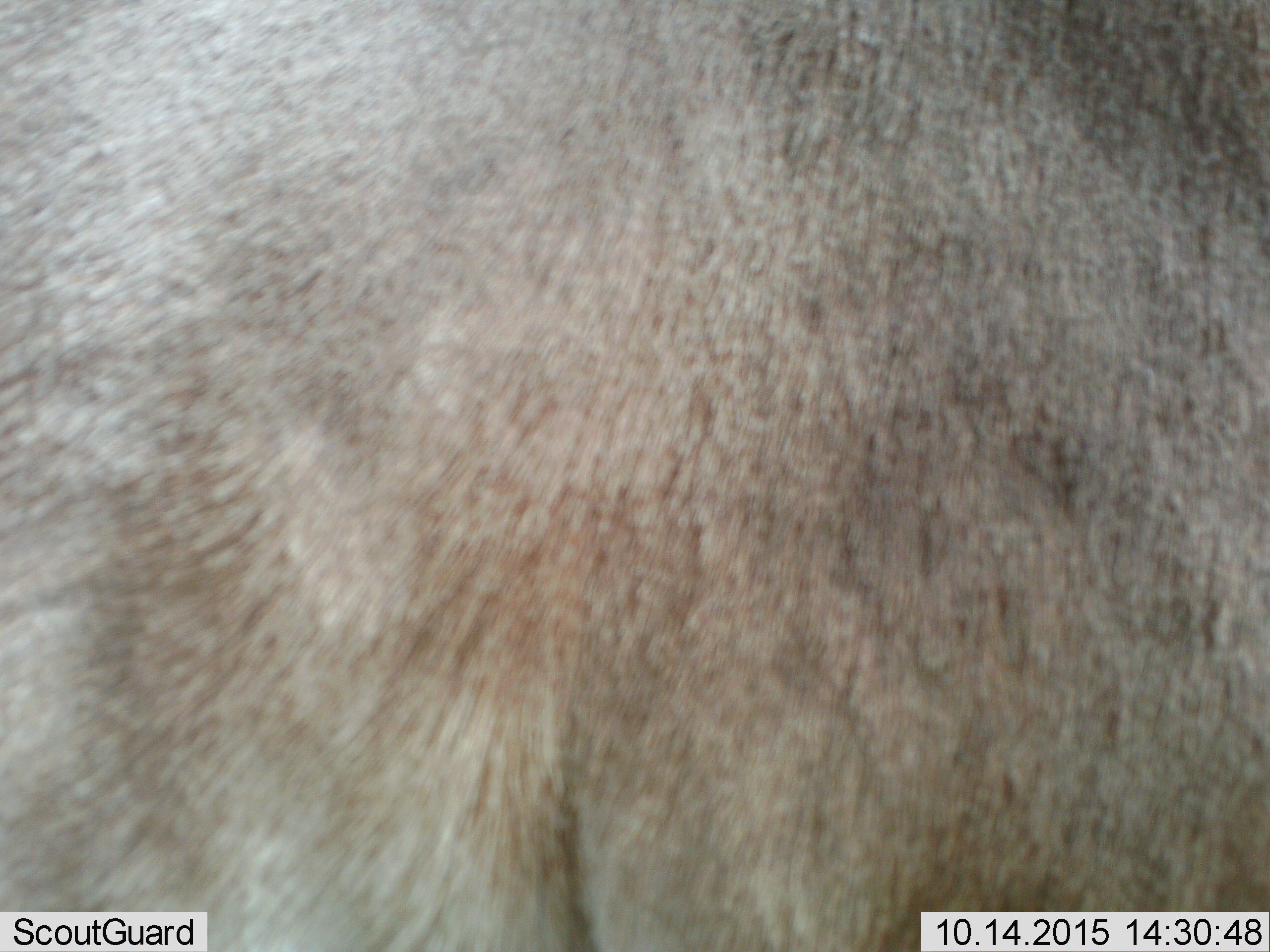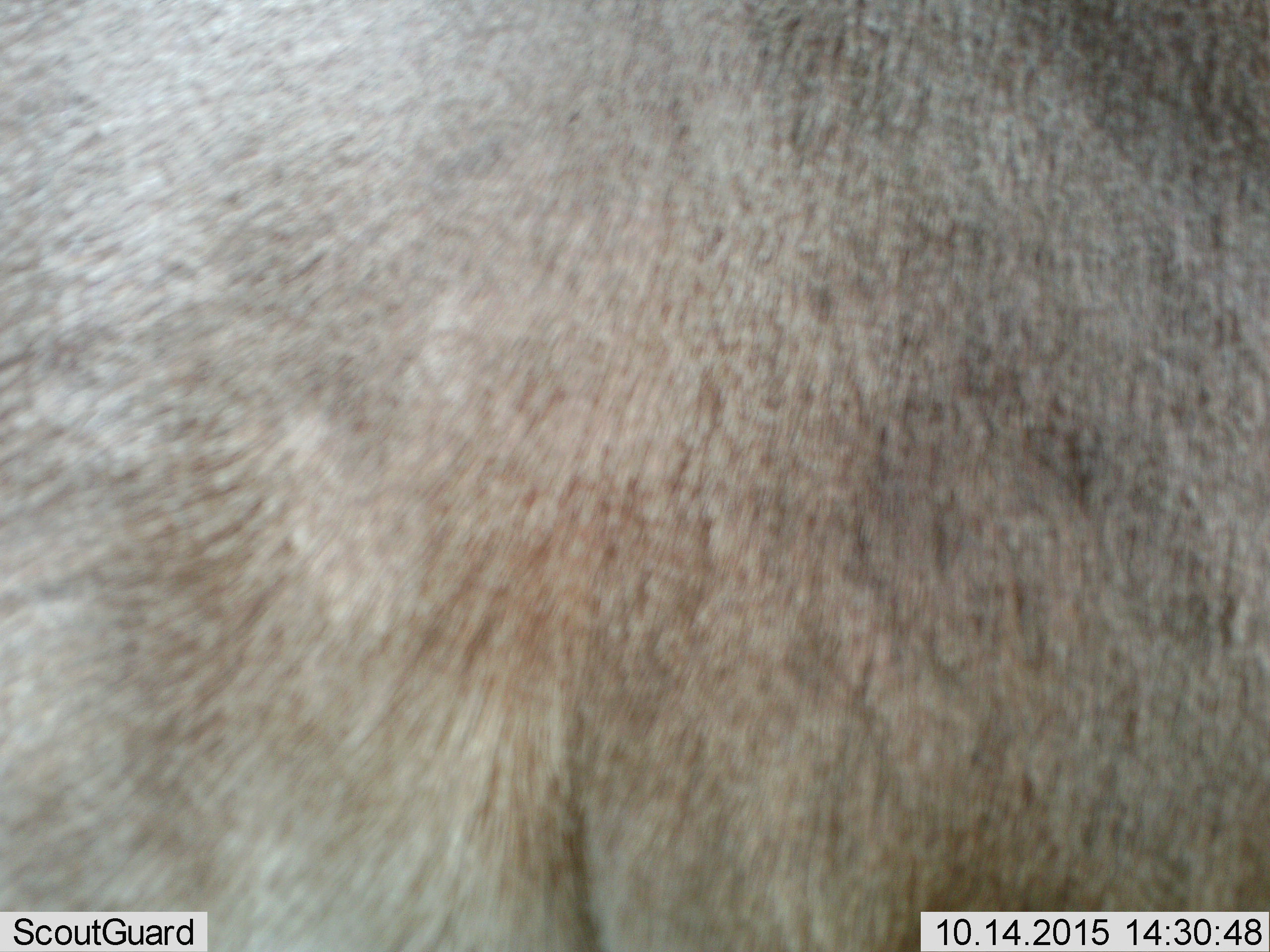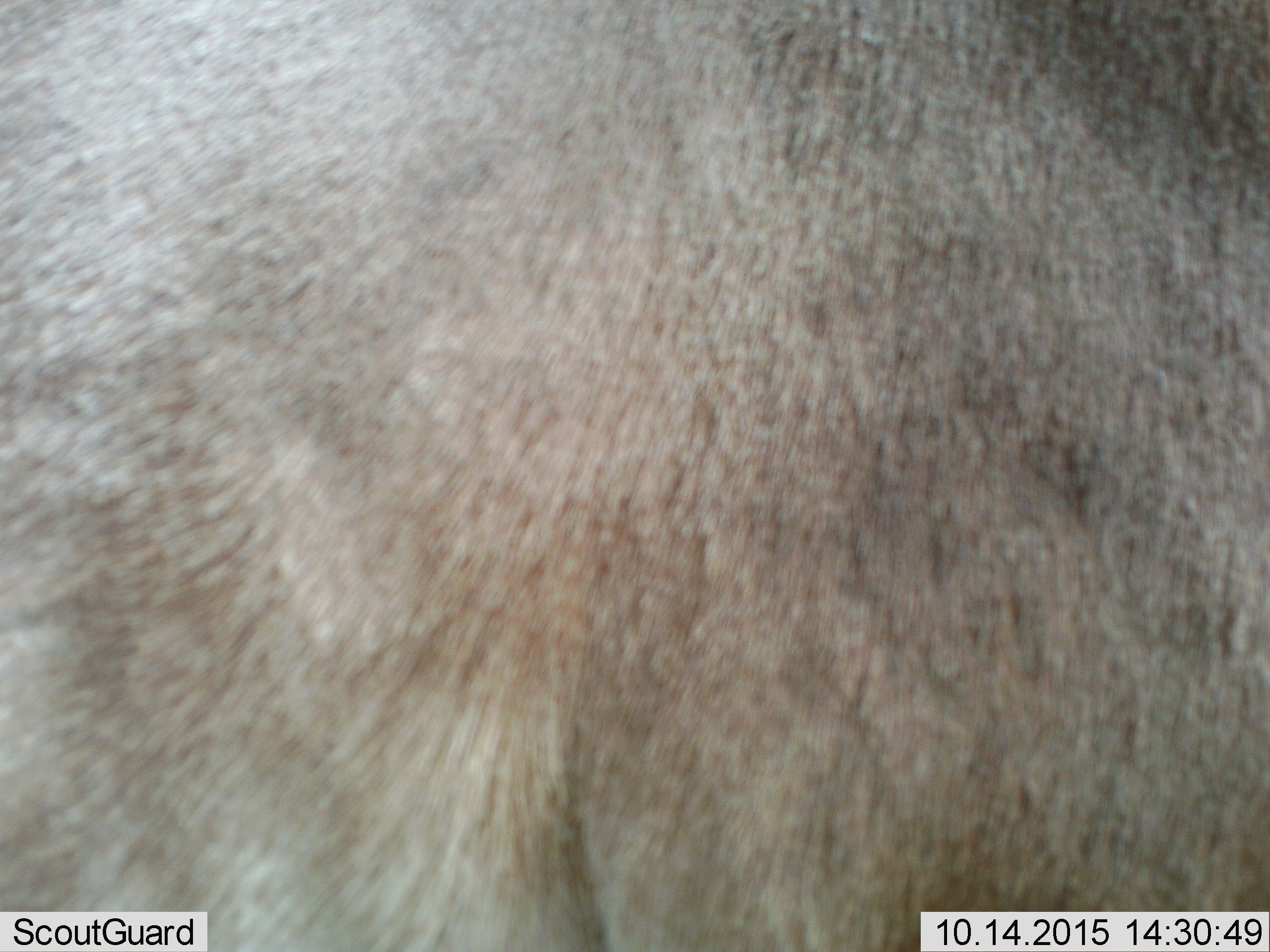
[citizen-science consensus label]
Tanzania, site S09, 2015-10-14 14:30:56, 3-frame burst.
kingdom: Animalia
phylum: Chordata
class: Mammalia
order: Artiodactyla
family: Bovidae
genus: Alcelaphus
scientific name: Alcelaphus buselaphus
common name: hartebeest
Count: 1.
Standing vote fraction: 100%.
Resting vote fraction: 0%.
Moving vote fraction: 0%.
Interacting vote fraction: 0%.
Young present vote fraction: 0%.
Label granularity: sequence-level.